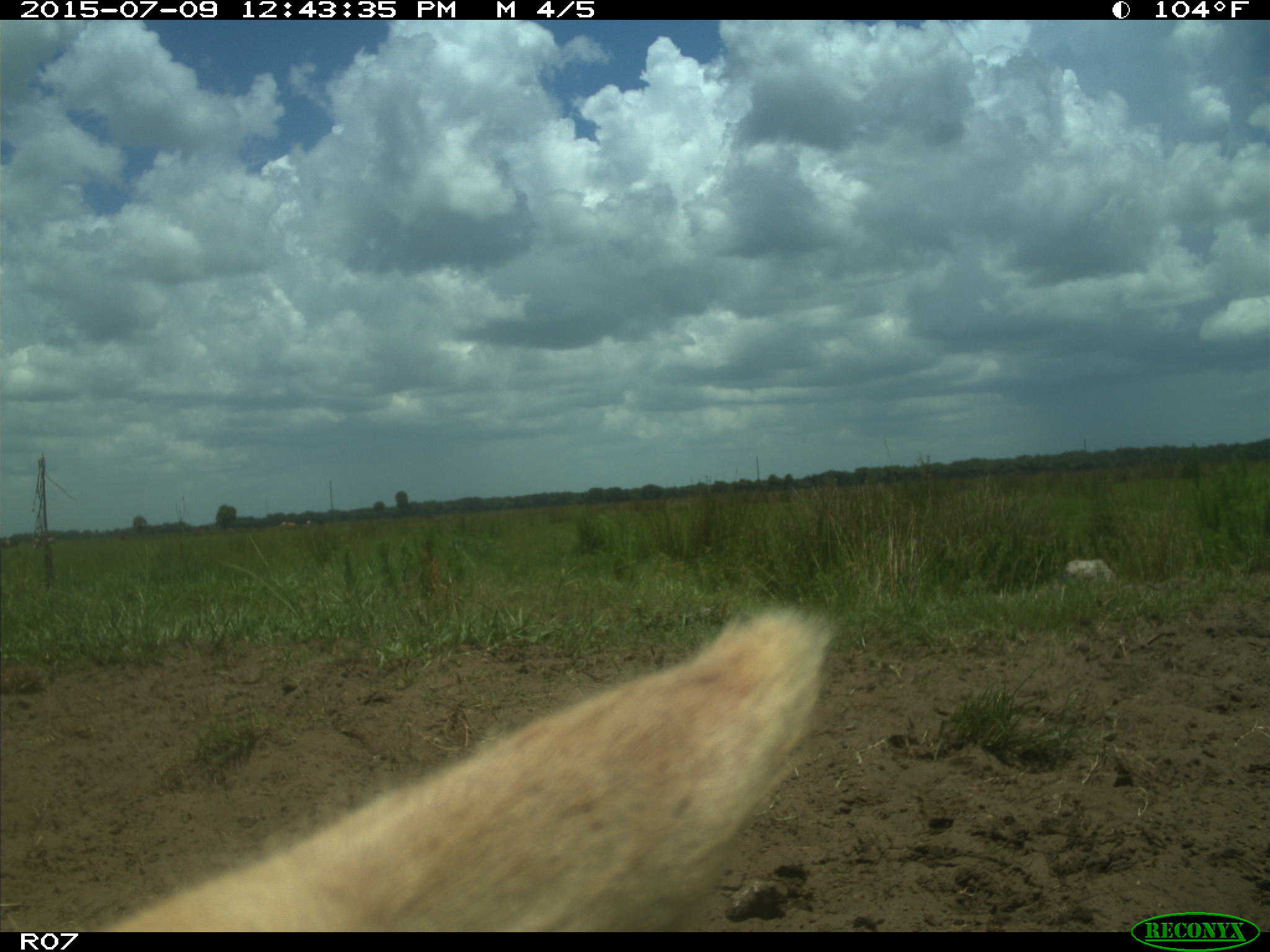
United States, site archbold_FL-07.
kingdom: Animalia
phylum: Chordata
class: Mammalia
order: Artiodactyla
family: Bovidae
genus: Bos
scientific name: Bos taurus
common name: domestic cow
Bos taurus (domestic cow).